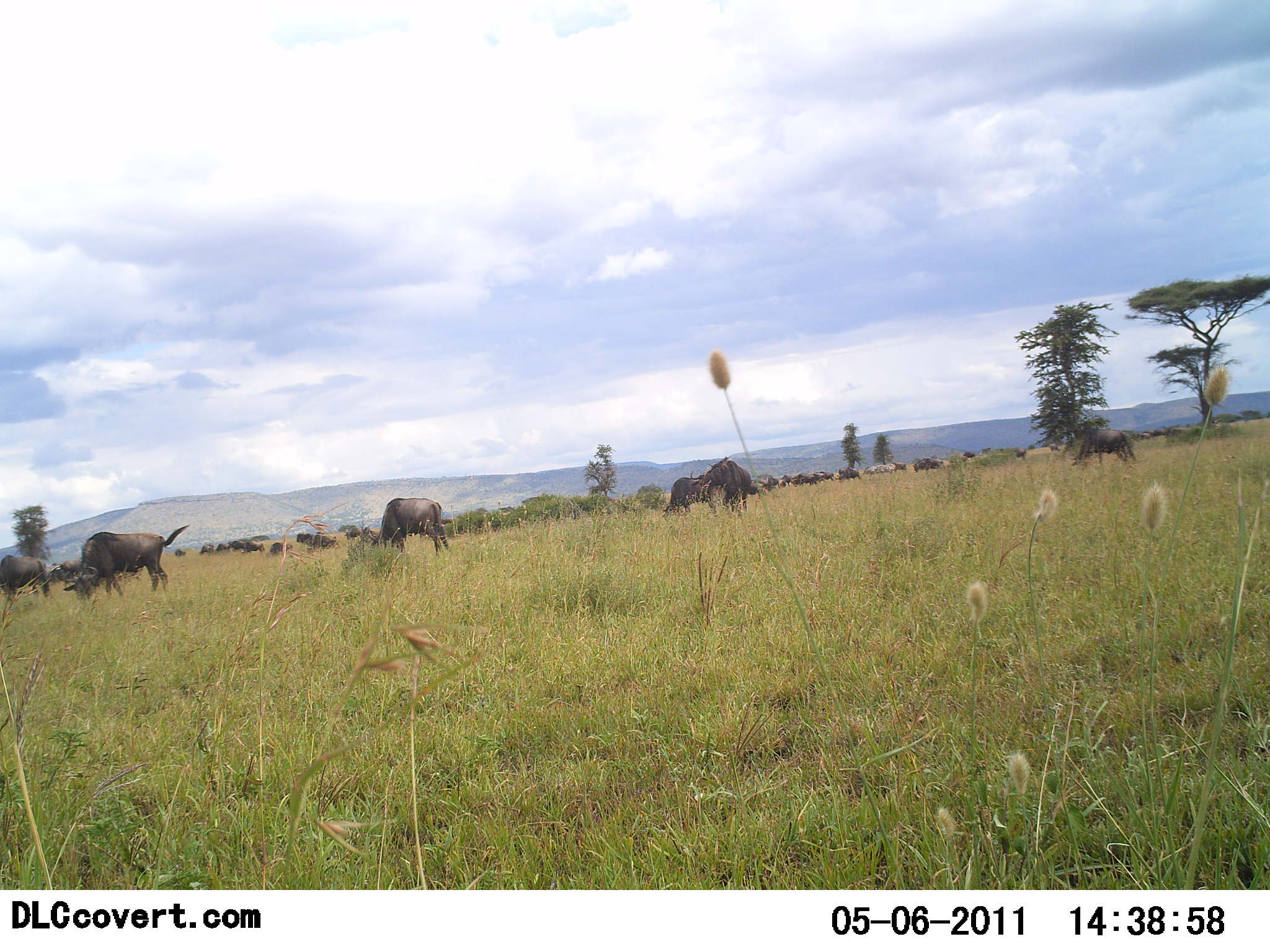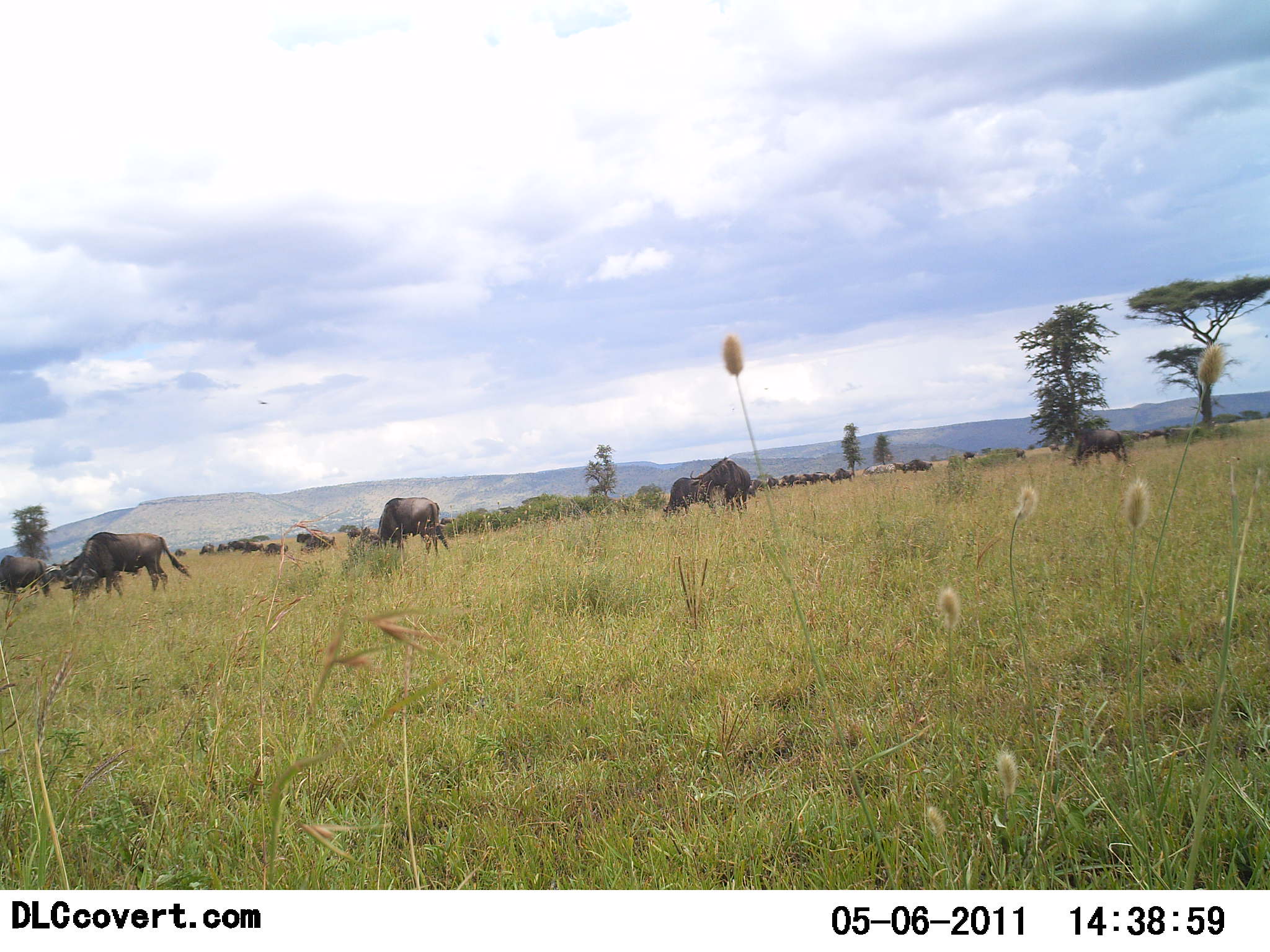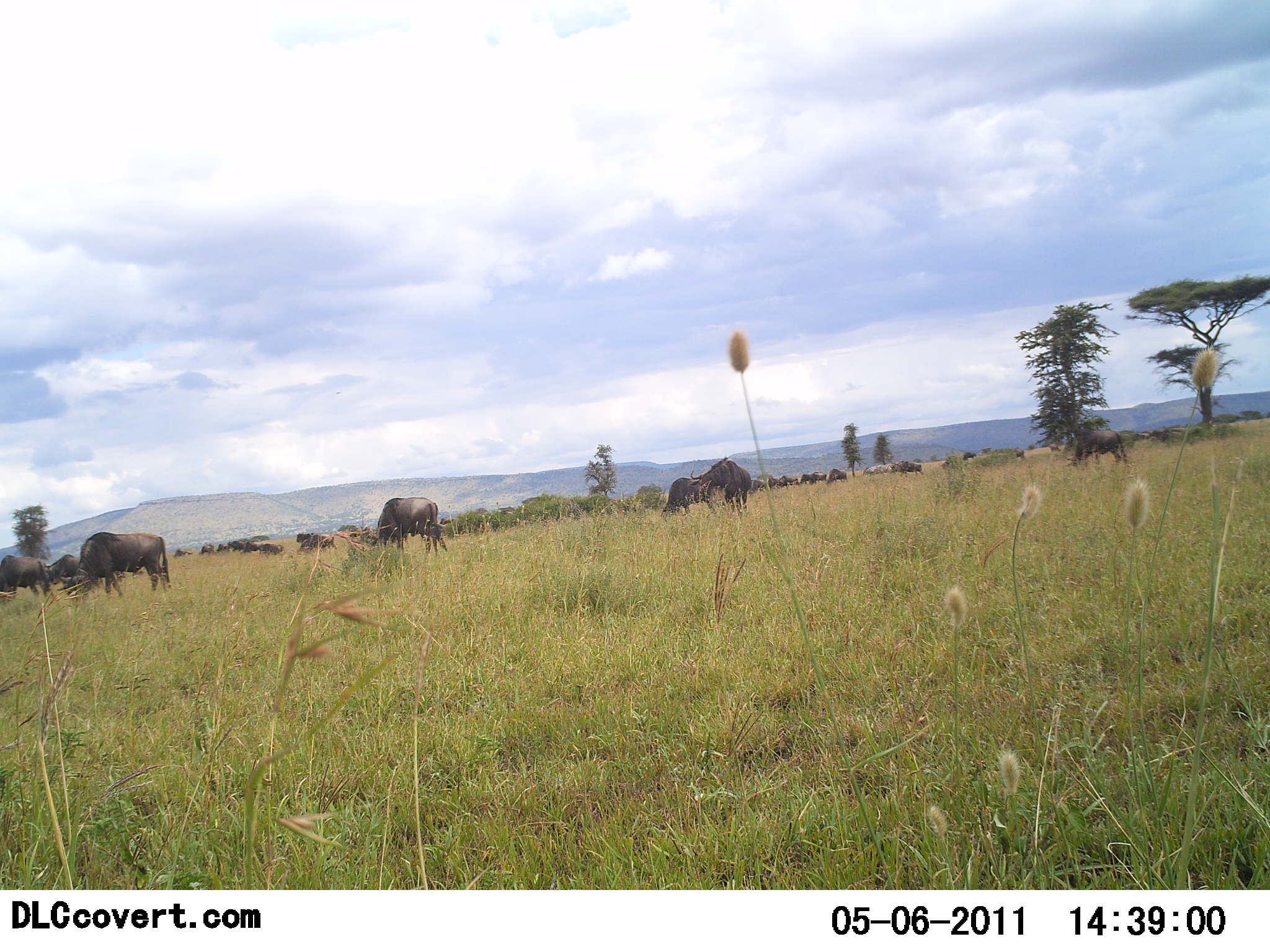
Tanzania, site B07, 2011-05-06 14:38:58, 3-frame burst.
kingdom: Animalia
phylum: Chordata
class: Mammalia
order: Artiodactyla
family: Bovidae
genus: Connochaetes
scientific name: Connochaetes taurinus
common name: blue wildebeest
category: wildebeest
Wildebeest (blue wildebeest) (Connochaetes taurinus), count 6. Behavior (volunteer vote fractions): standing 36%, resting 9%, moving 18%, interacting 9%. Young present (vote fraction): 0%. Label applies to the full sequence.